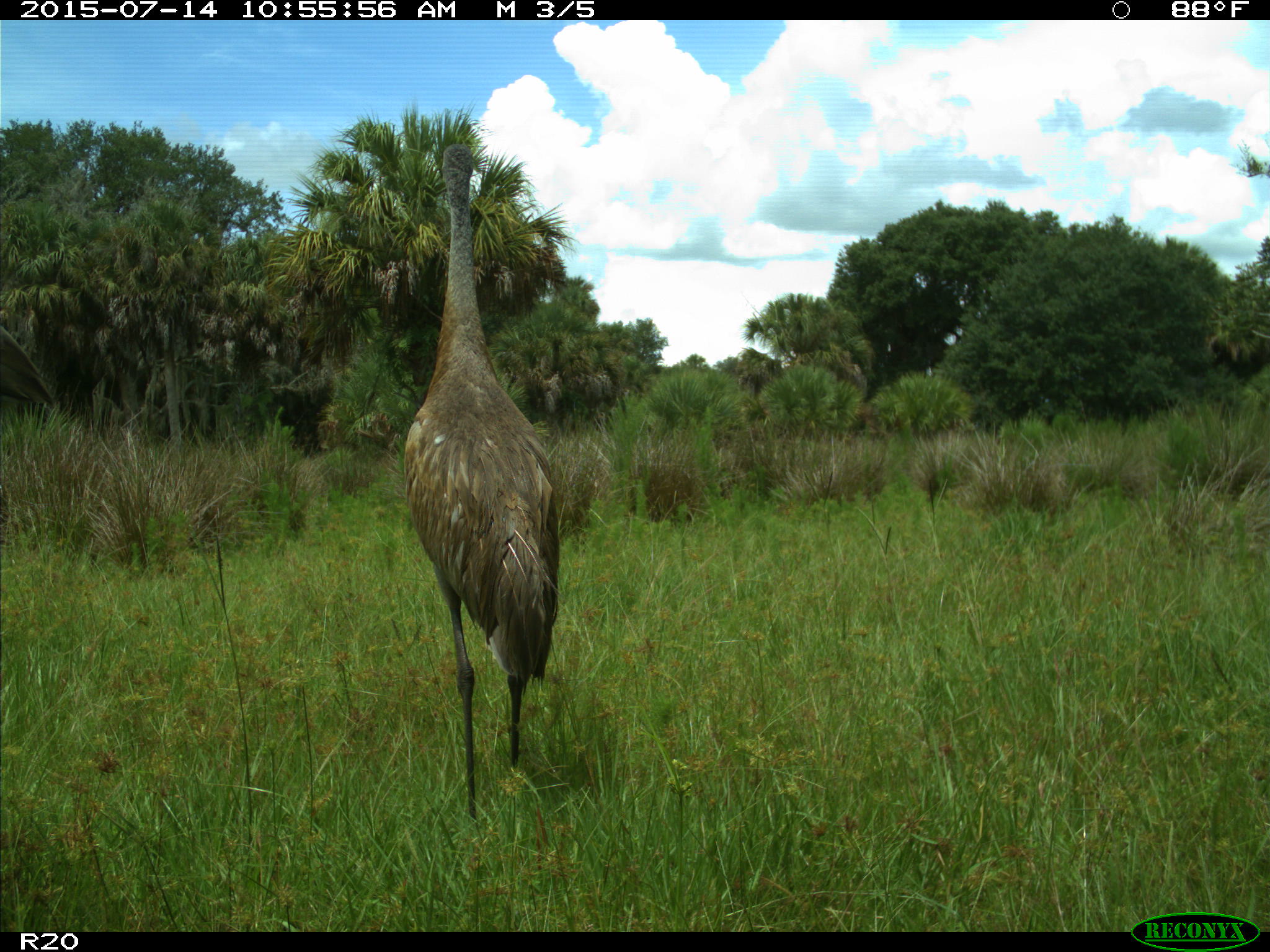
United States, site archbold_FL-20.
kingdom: Animalia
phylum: Chordata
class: Aves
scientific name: Aves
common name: birds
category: unidentified bird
Unidentified bird (birds) (Aves).